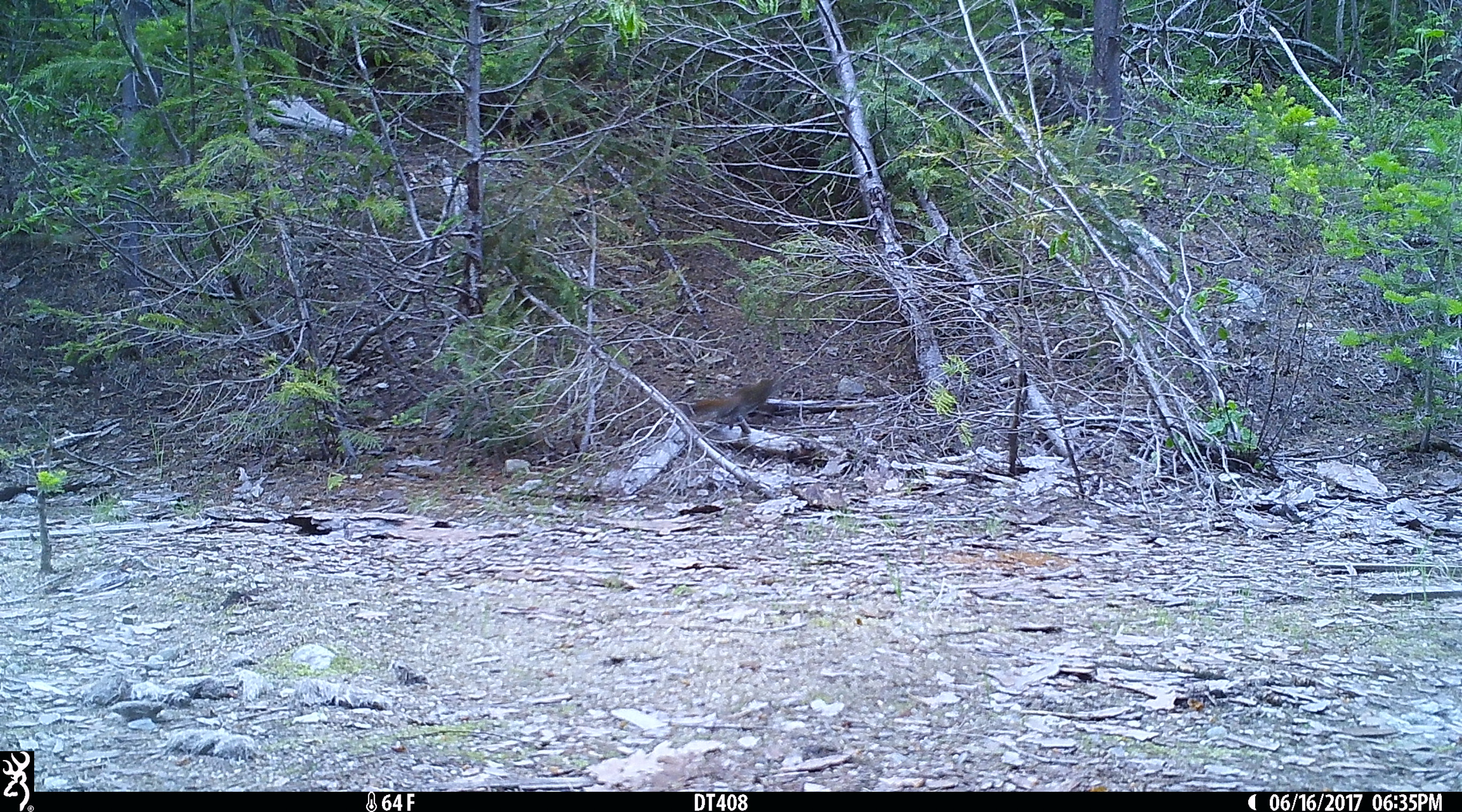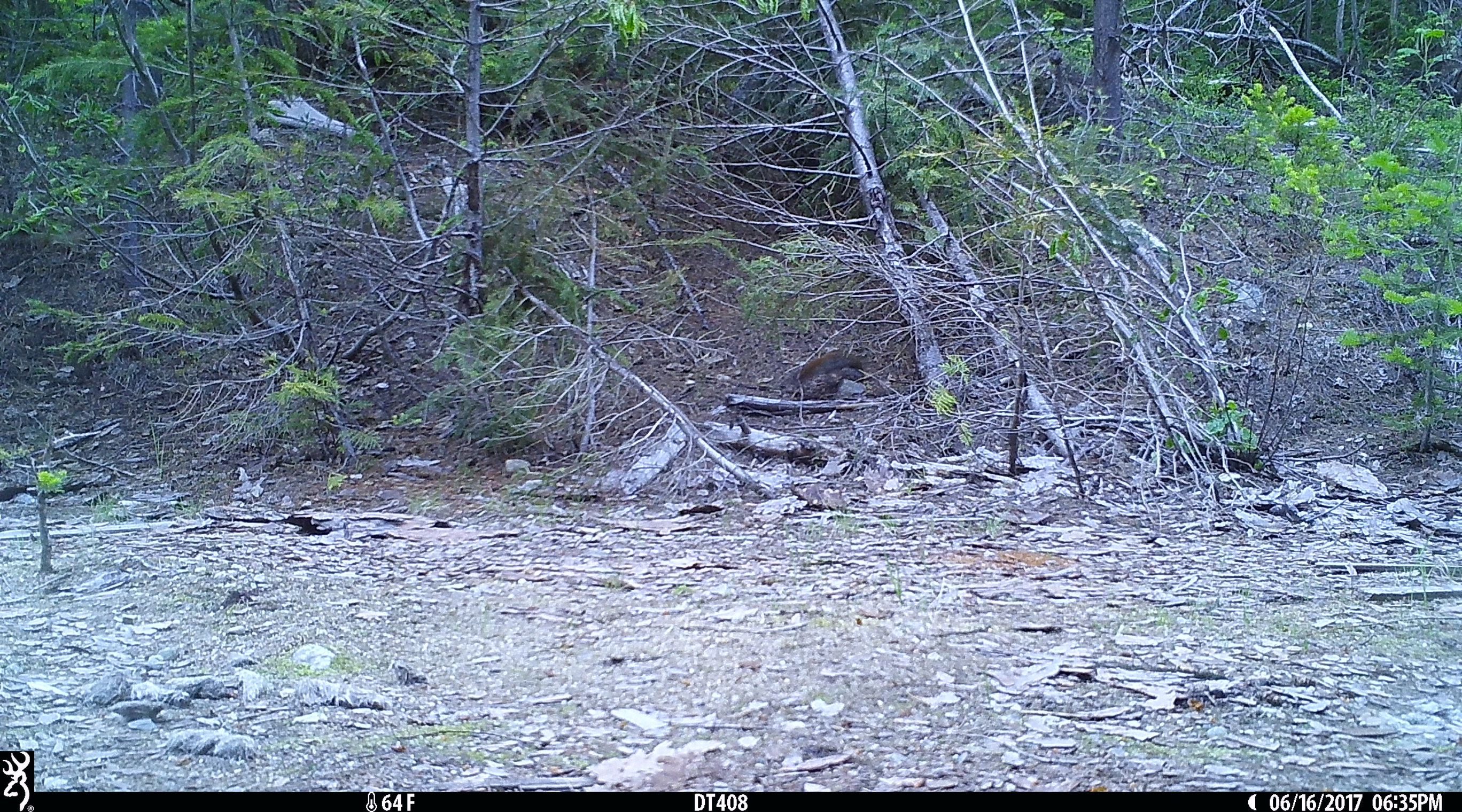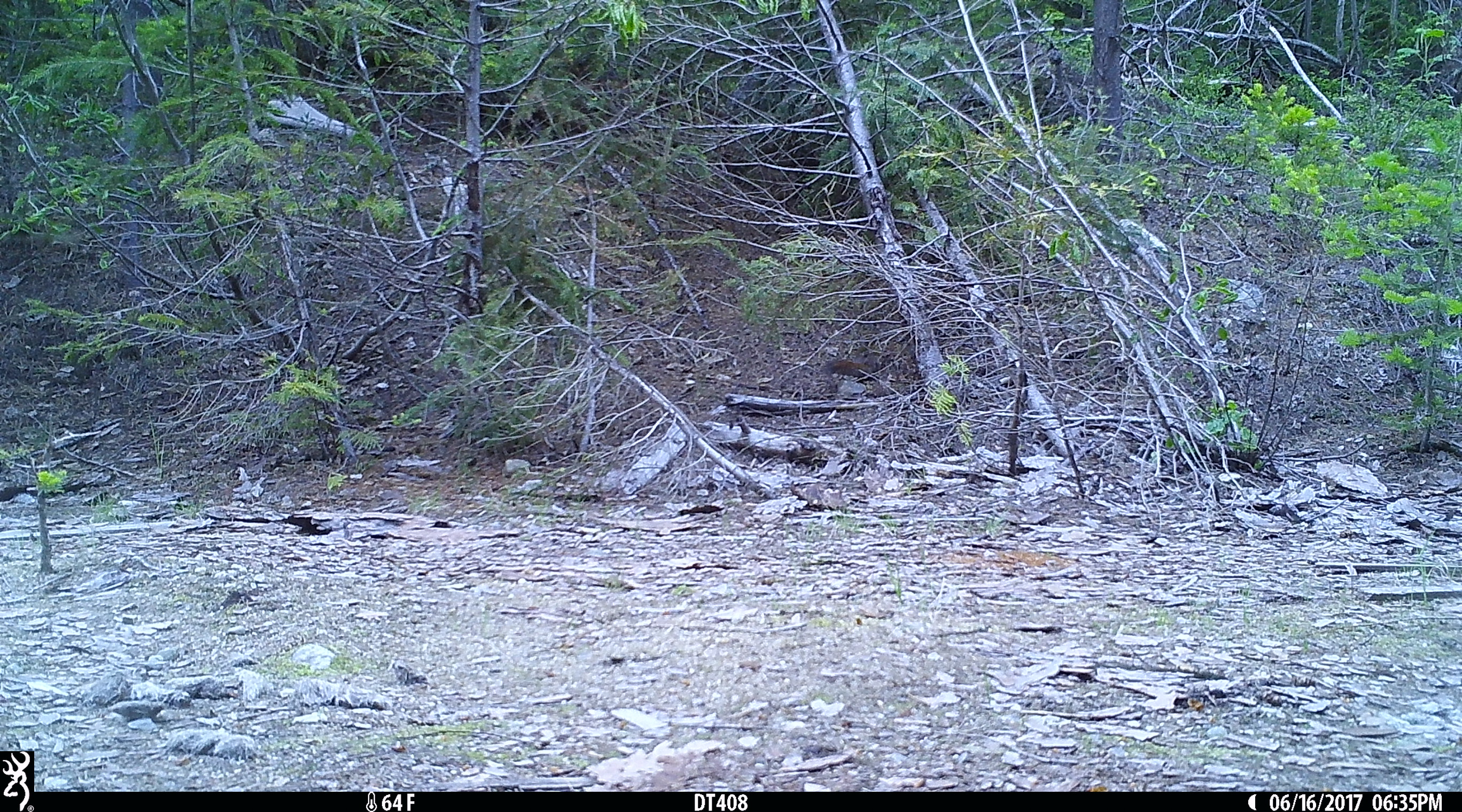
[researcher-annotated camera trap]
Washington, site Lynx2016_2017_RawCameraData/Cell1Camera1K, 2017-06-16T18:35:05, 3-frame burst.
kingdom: Animalia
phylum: Chordata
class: Mammalia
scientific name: Mammalia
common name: small mammal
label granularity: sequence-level